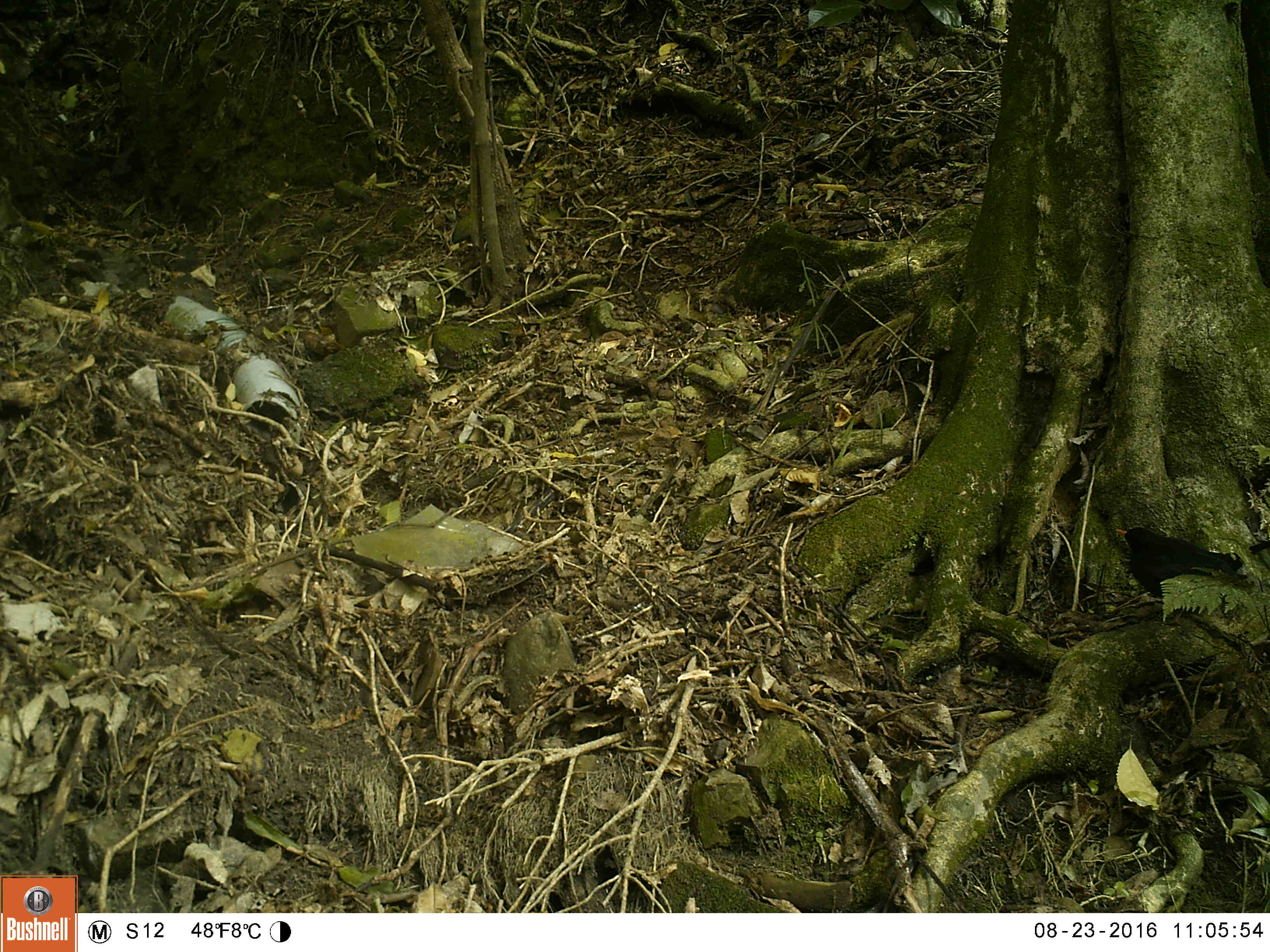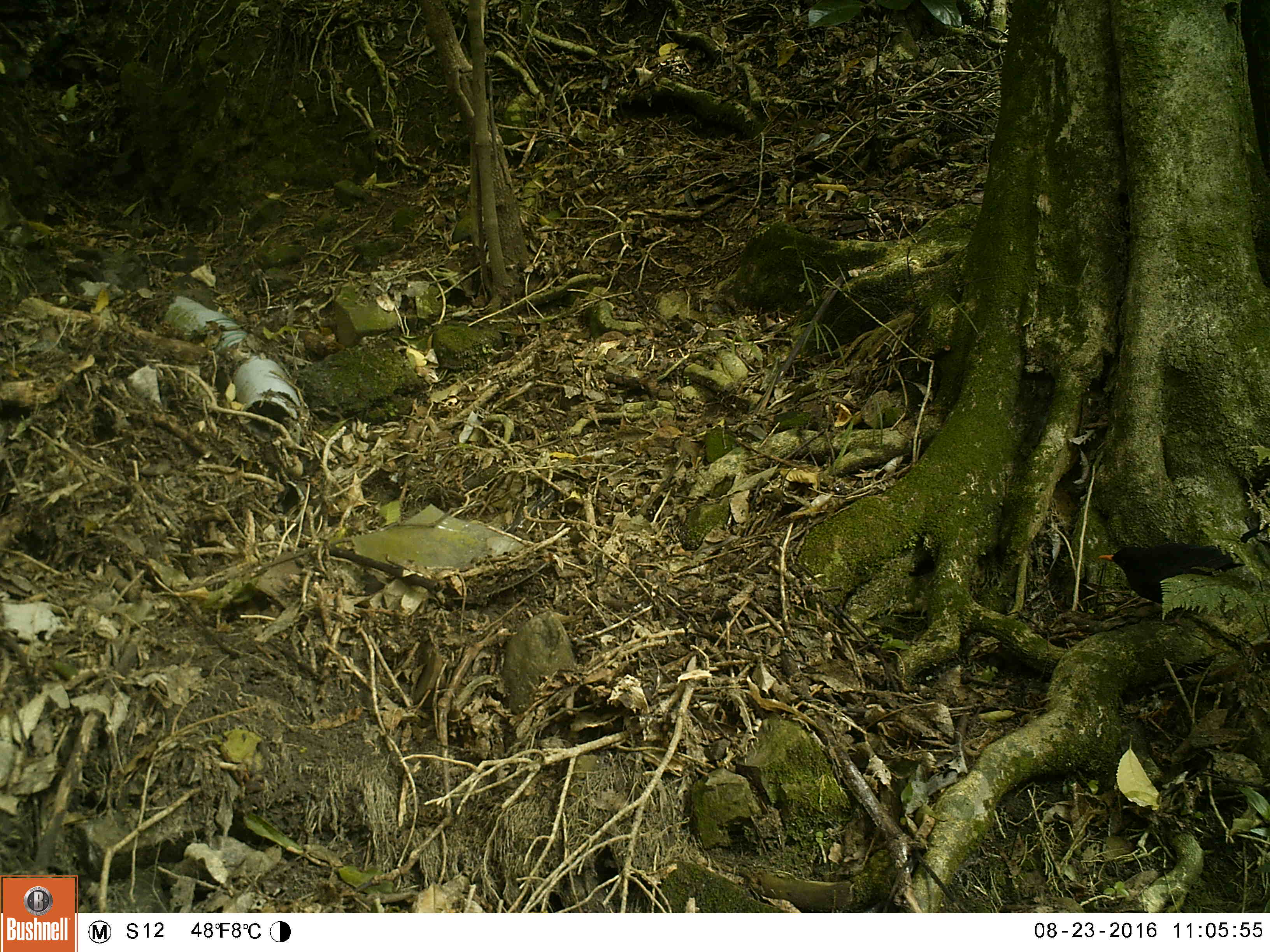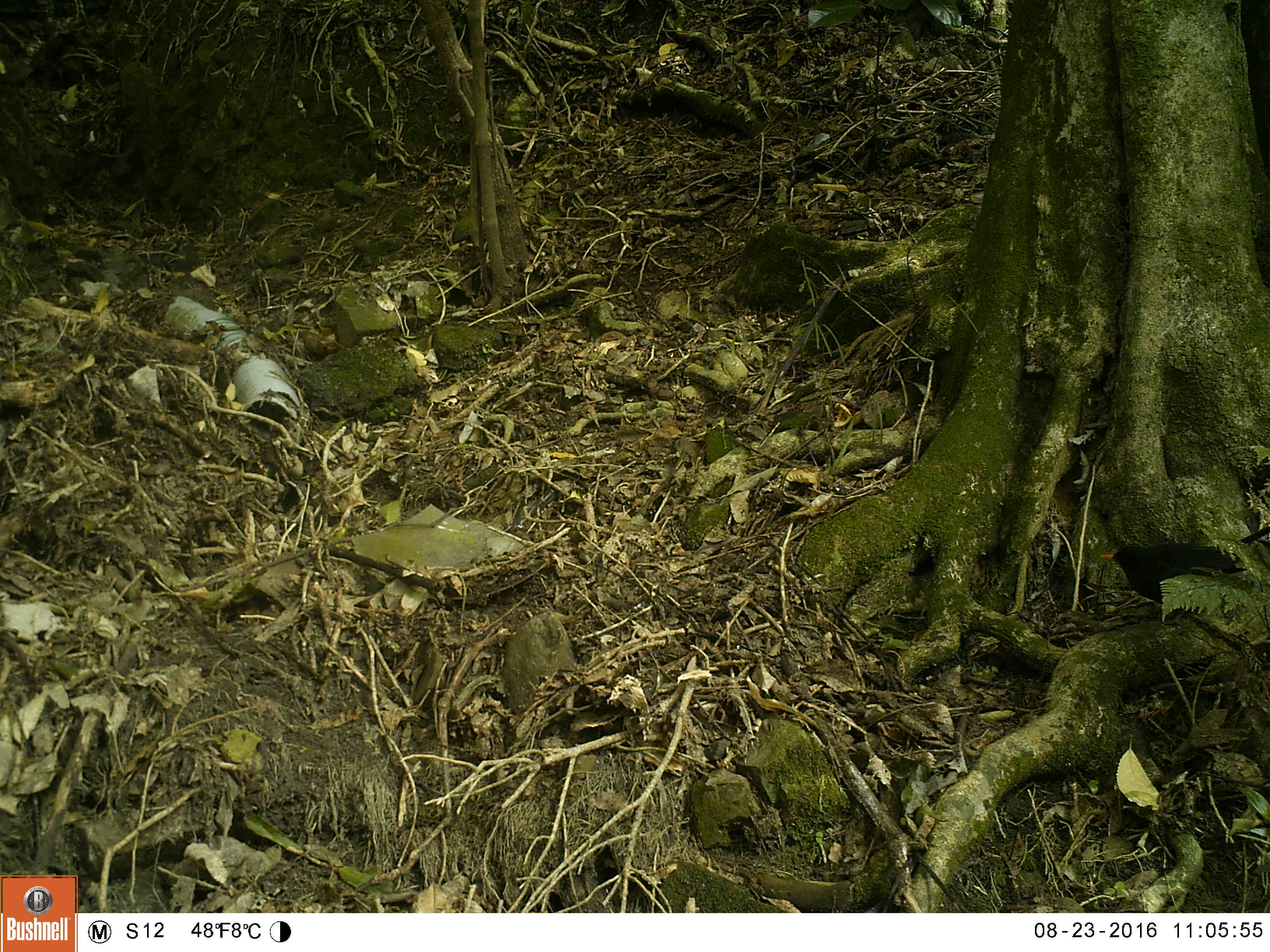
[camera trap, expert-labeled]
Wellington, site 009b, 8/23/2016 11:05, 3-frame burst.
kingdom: Animalia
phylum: Chordata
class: Aves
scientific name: Aves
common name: bird